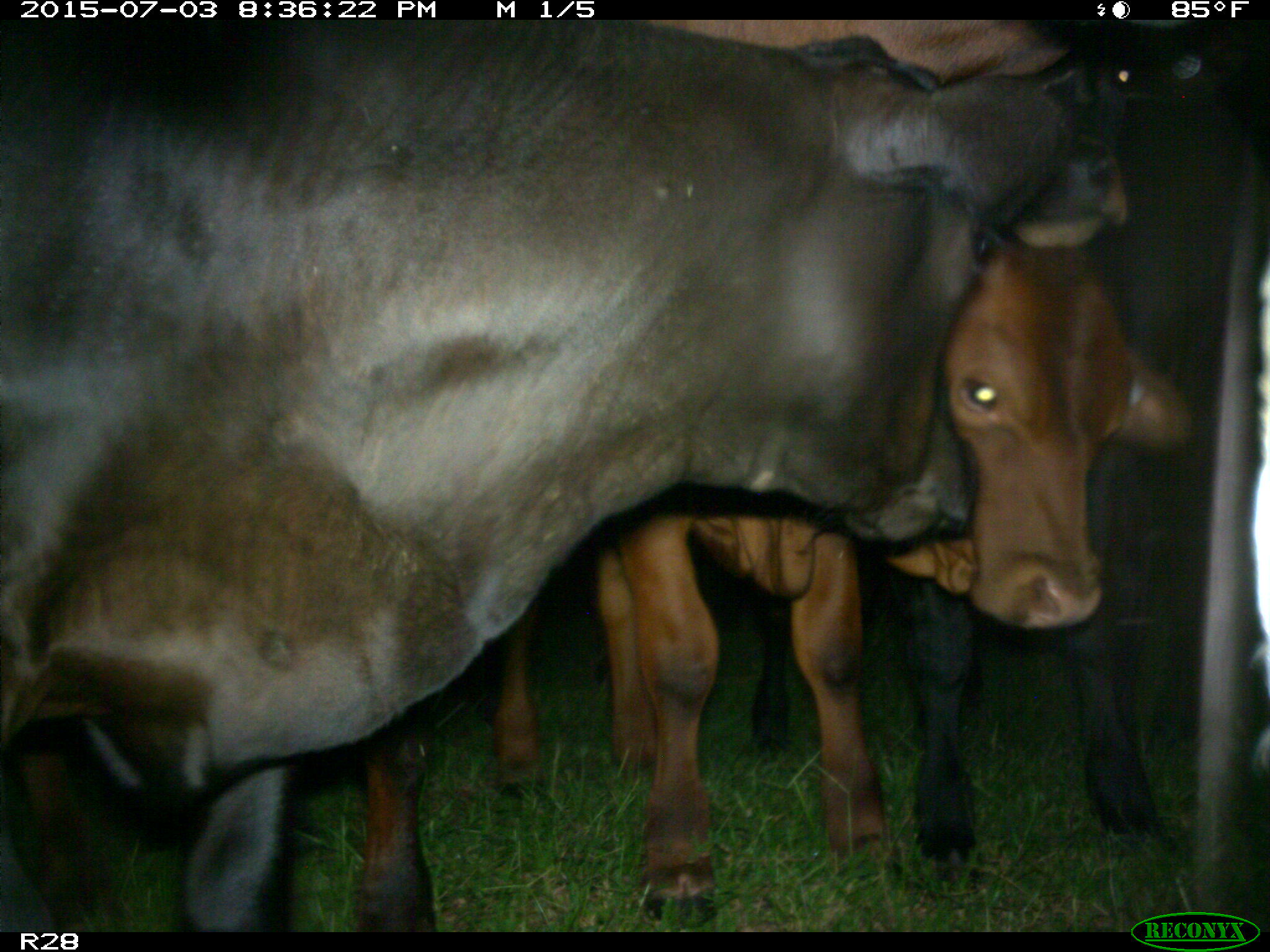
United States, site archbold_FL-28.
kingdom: Animalia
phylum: Chordata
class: Mammalia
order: Artiodactyla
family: Bovidae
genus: Bos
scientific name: Bos taurus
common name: domestic cow